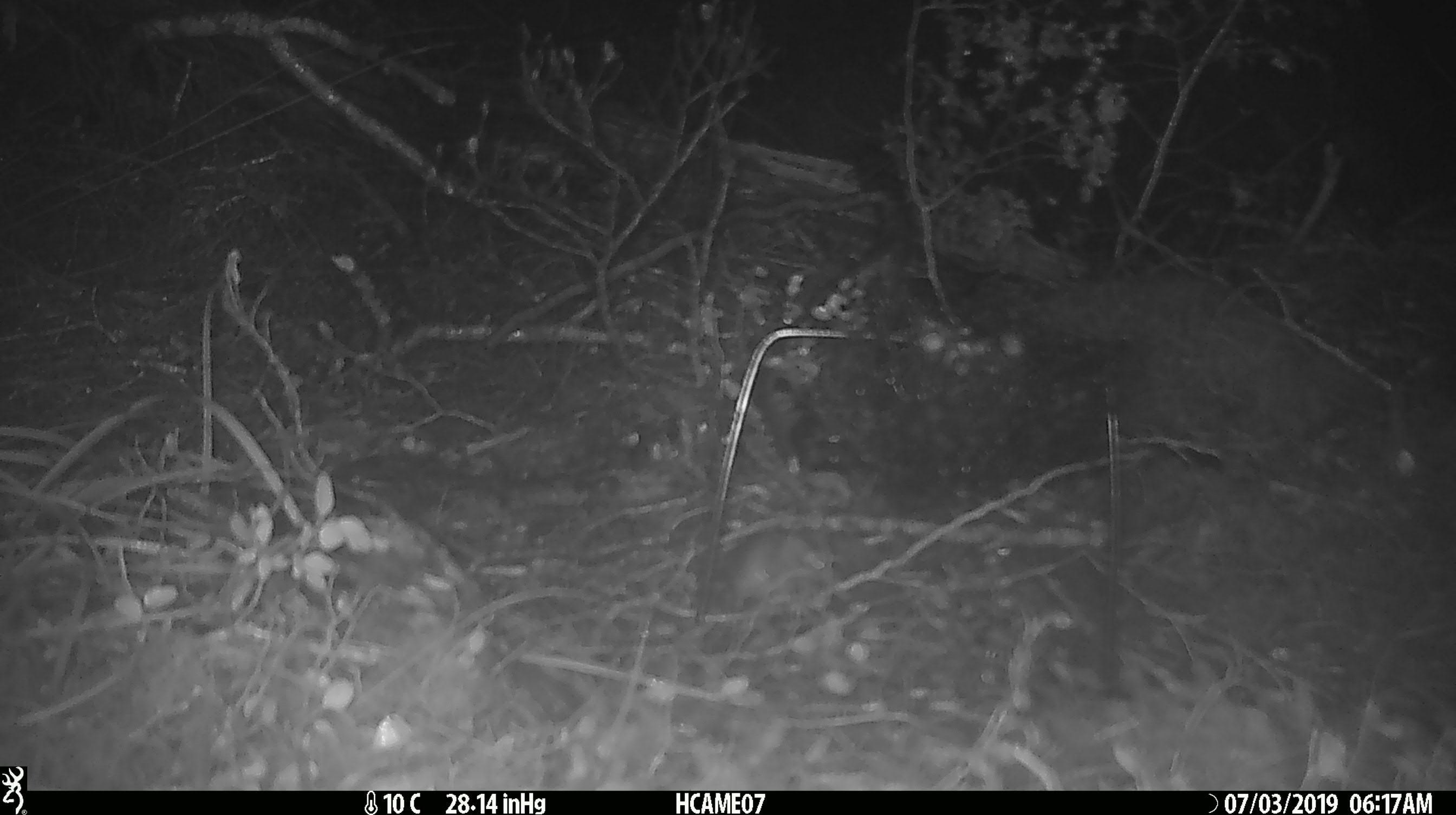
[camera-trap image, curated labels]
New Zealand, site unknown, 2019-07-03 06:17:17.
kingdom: Animalia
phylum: Chordata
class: Mammalia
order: Rodentia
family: Muridae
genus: Mus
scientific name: Mus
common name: mouse